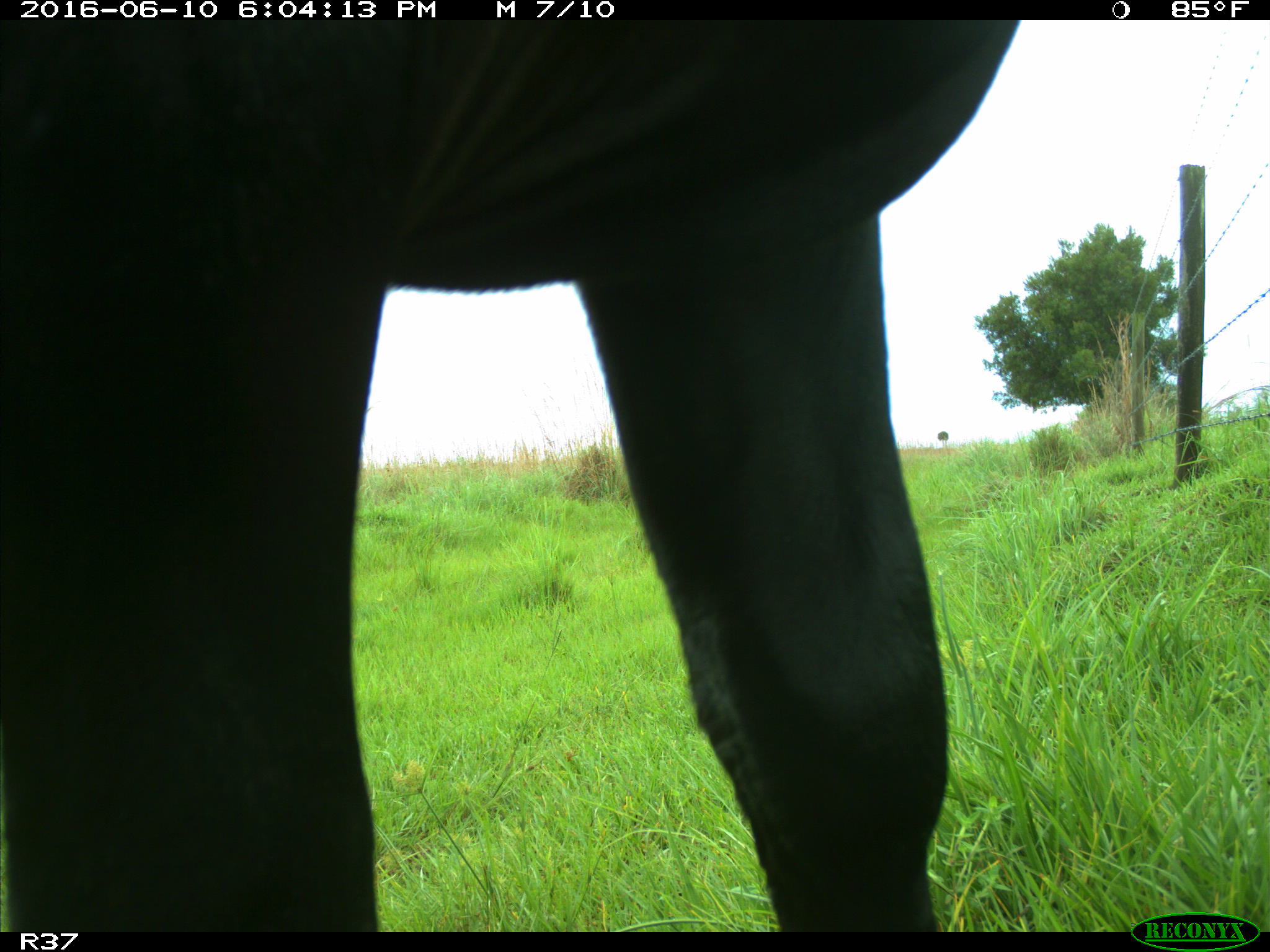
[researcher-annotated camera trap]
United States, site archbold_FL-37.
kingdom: Animalia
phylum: Chordata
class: Mammalia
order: Artiodactyla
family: Bovidae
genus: Bos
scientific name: Bos taurus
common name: domestic cow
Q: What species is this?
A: Bos taurus (domestic cow).